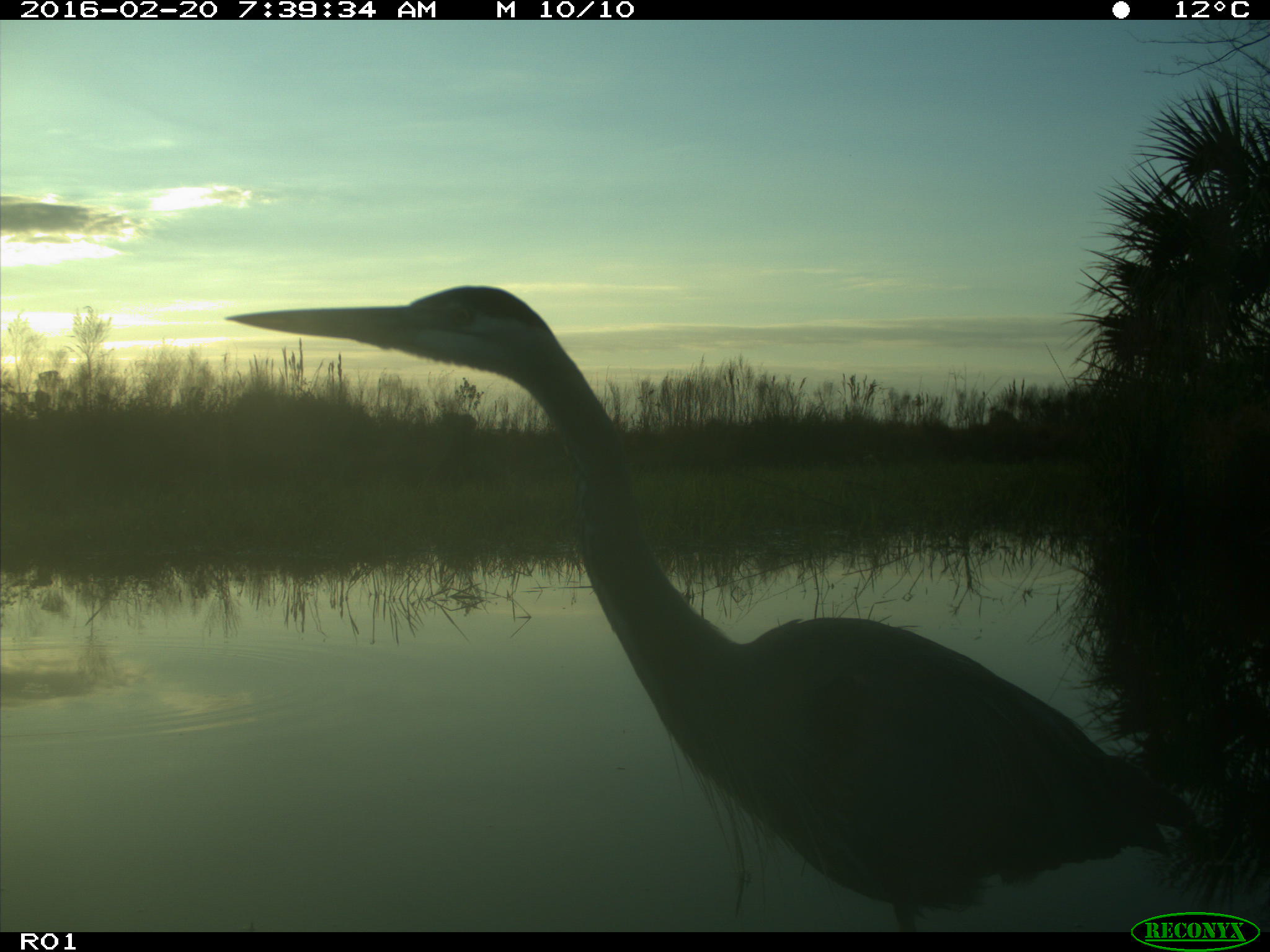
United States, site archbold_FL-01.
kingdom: Animalia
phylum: Chordata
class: Aves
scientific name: Aves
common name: birds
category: unidentified bird